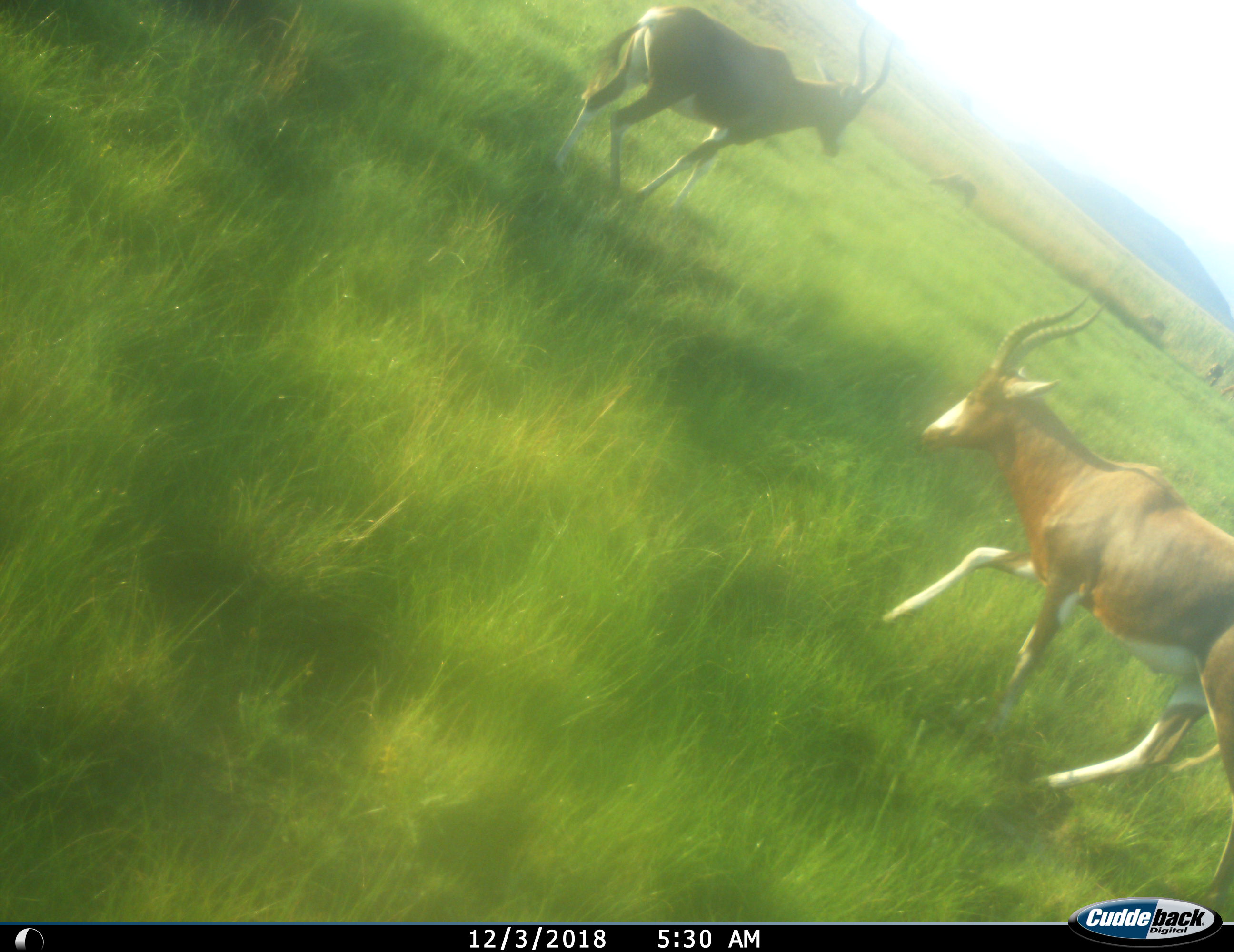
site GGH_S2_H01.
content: unidentified animal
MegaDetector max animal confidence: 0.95